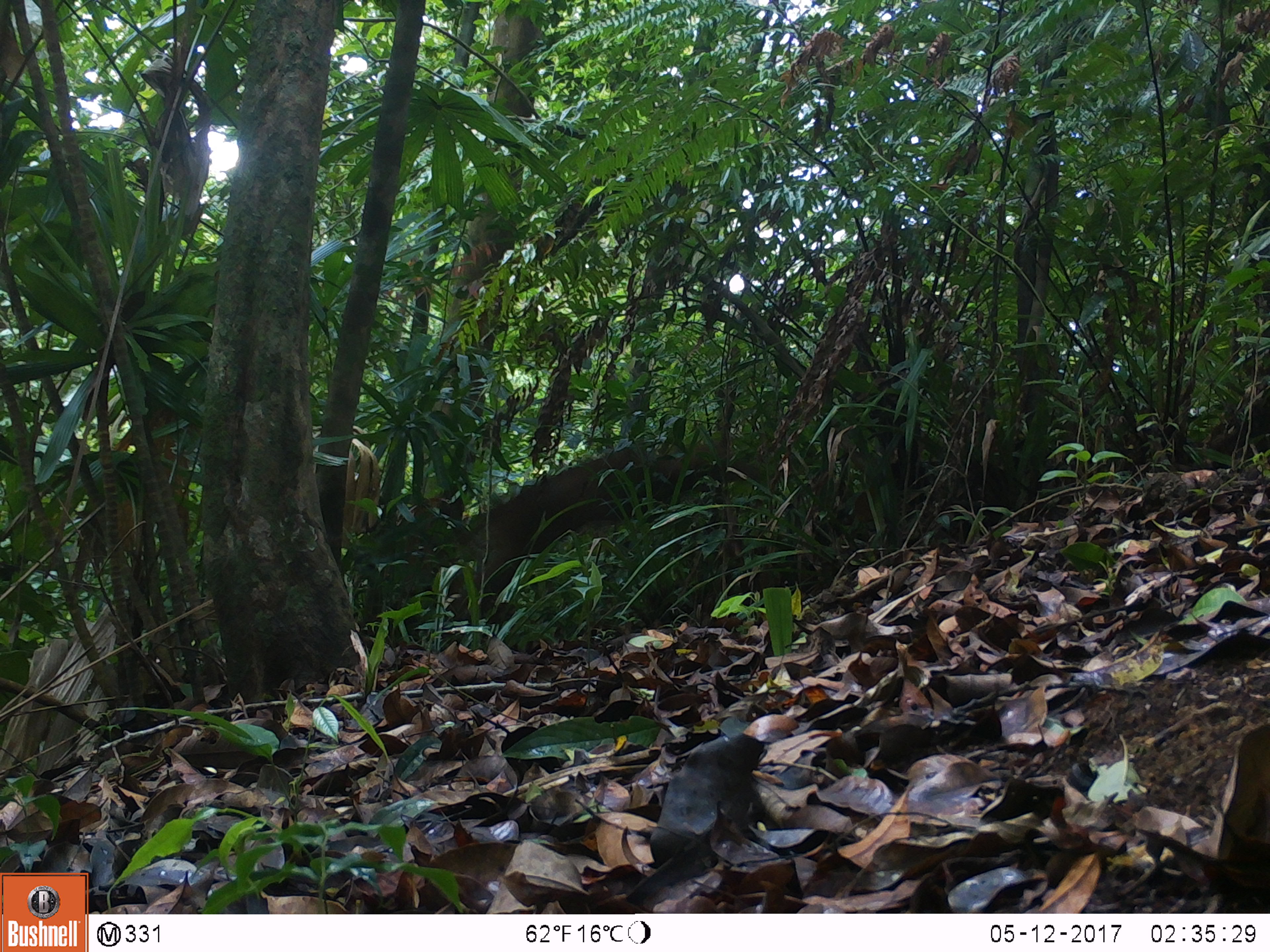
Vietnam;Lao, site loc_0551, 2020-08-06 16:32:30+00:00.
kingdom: Animalia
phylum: Chordata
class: Mammalia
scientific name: Mammalia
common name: mammal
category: unidentified mammal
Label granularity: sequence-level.